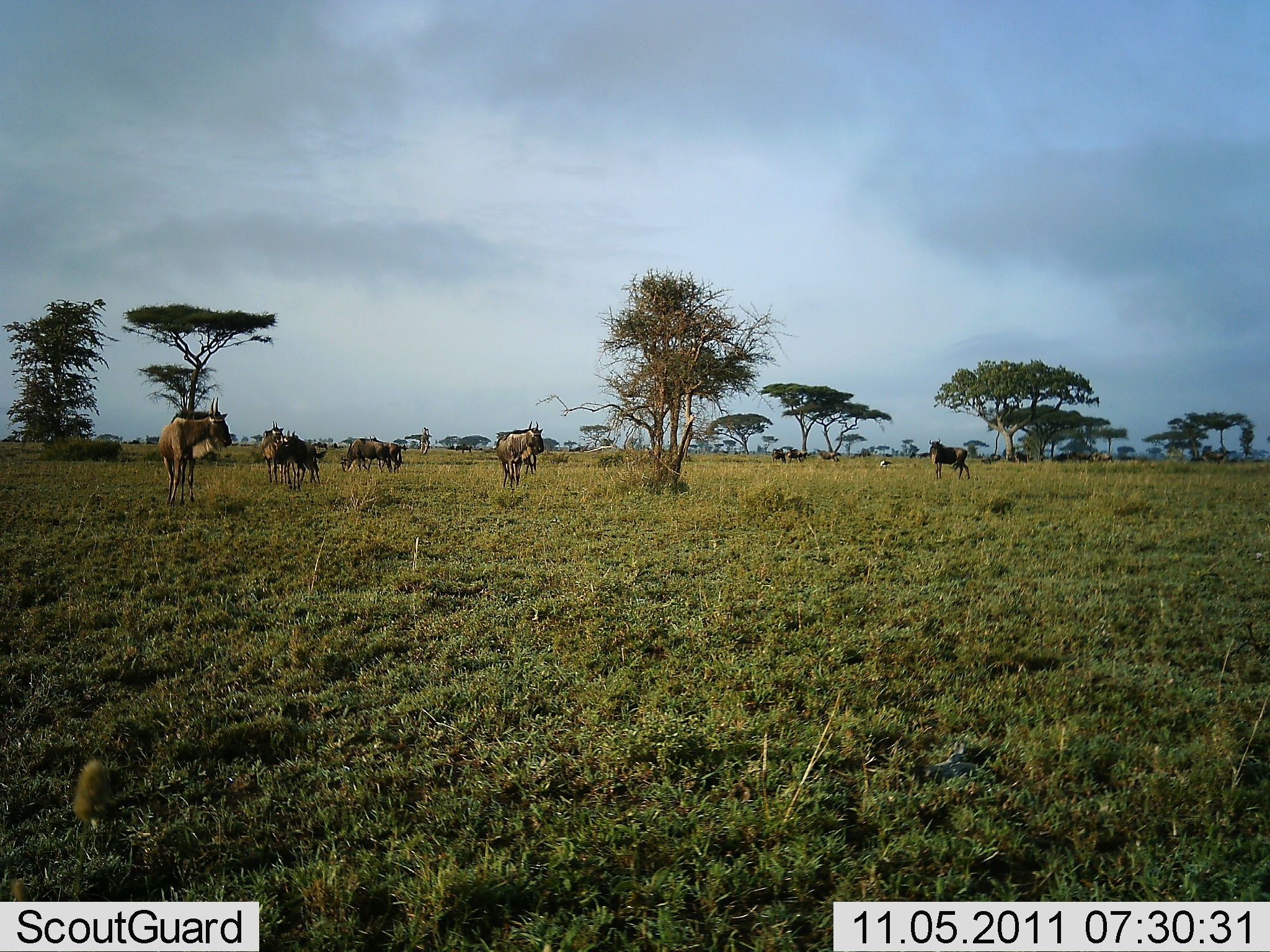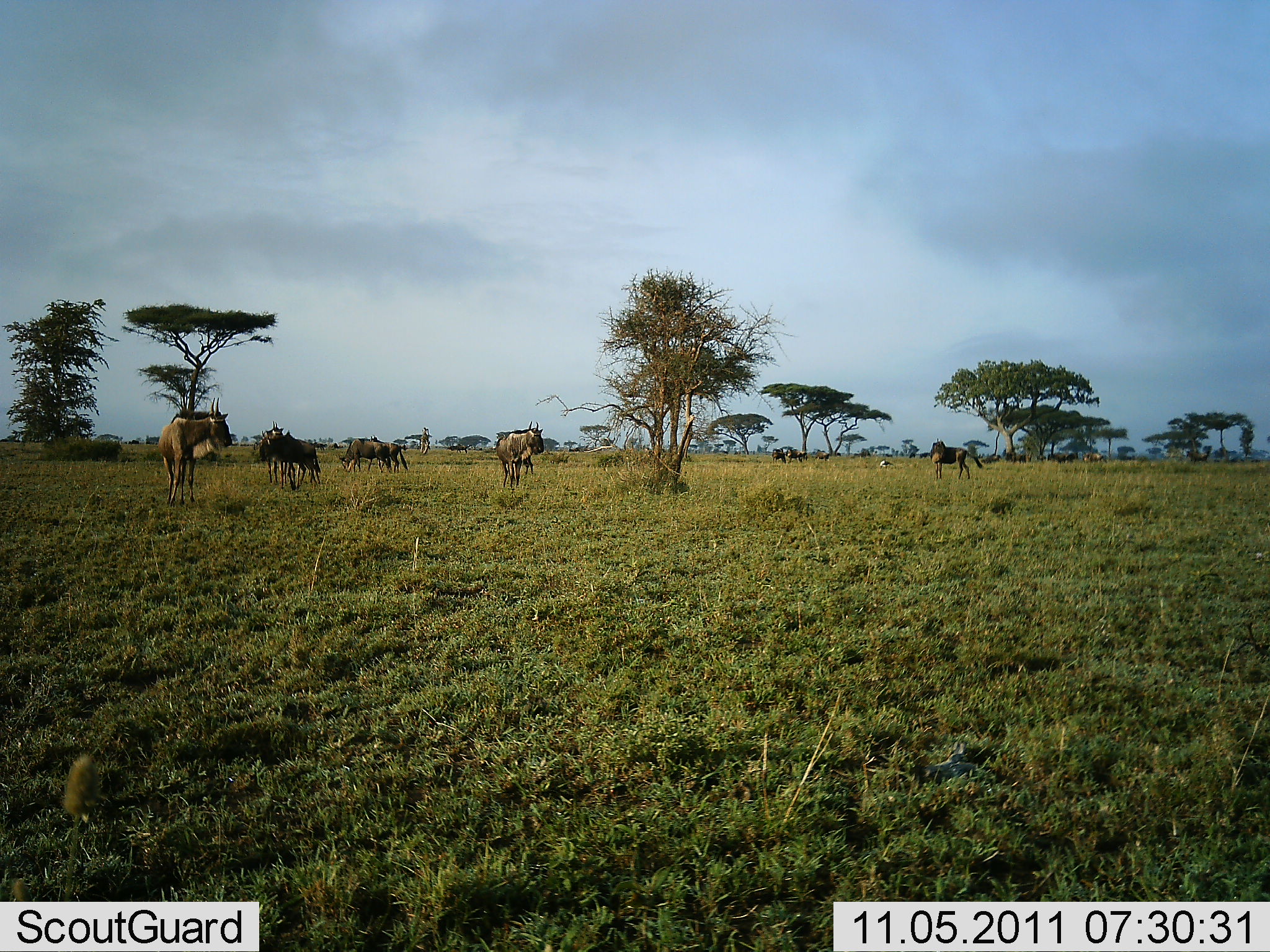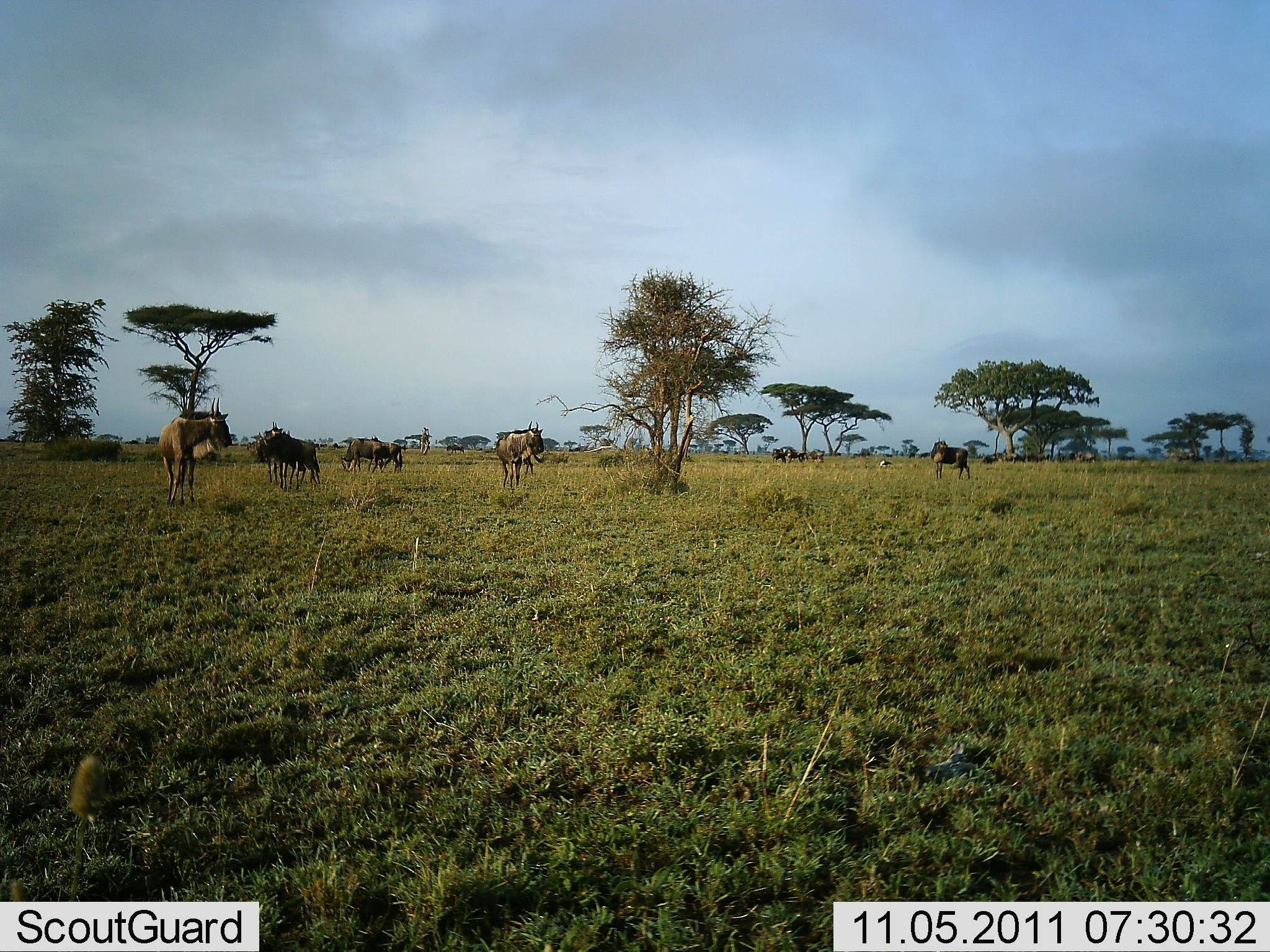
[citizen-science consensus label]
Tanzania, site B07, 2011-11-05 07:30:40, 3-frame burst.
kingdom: Animalia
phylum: Chordata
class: Mammalia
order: Artiodactyla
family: Bovidae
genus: Connochaetes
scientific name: Connochaetes taurinus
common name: blue wildebeest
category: wildebeest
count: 11-50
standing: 93%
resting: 7%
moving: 33%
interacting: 0%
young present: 0%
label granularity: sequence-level